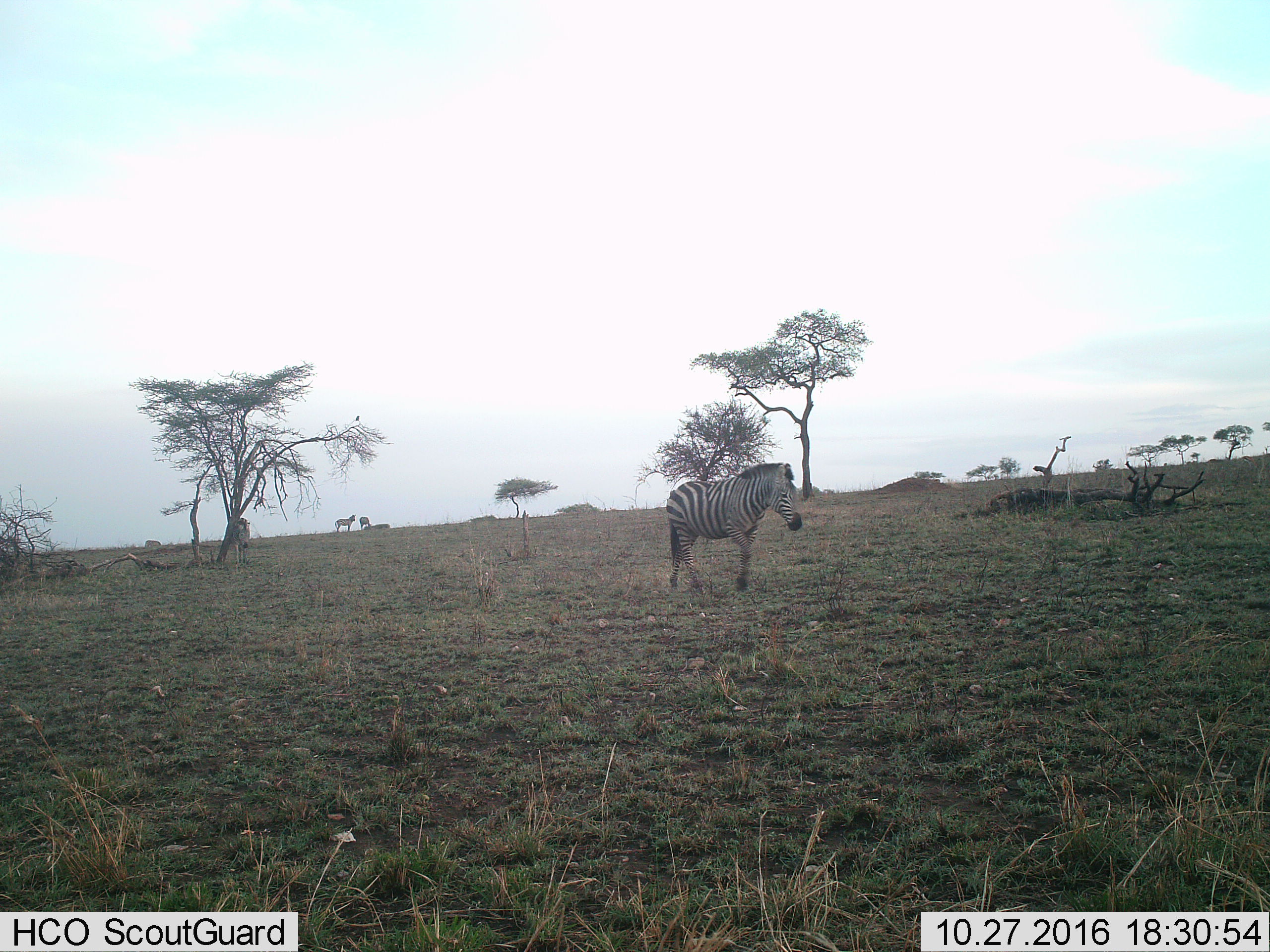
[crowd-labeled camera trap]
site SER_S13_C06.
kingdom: Animalia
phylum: Chordata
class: Mammalia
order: Perissodactyla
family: Equidae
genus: Equus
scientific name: Equus quagga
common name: plains zebra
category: zebraplains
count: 4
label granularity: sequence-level